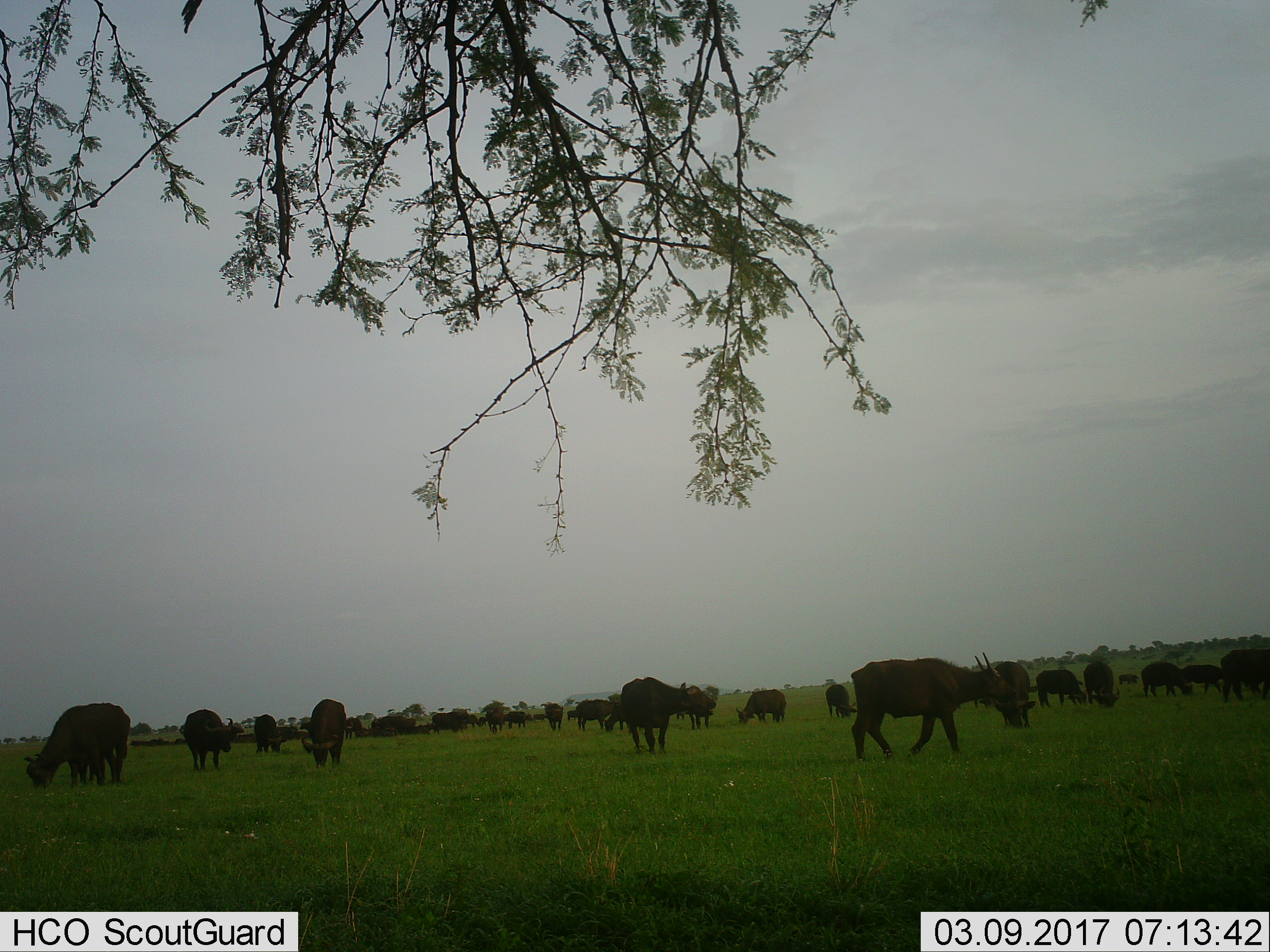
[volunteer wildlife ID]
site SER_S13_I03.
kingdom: Animalia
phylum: Chordata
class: Mammalia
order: Artiodactyla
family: Bovidae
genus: Syncerus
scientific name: Syncerus caffer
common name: african buffalo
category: buffalo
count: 11-50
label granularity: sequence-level